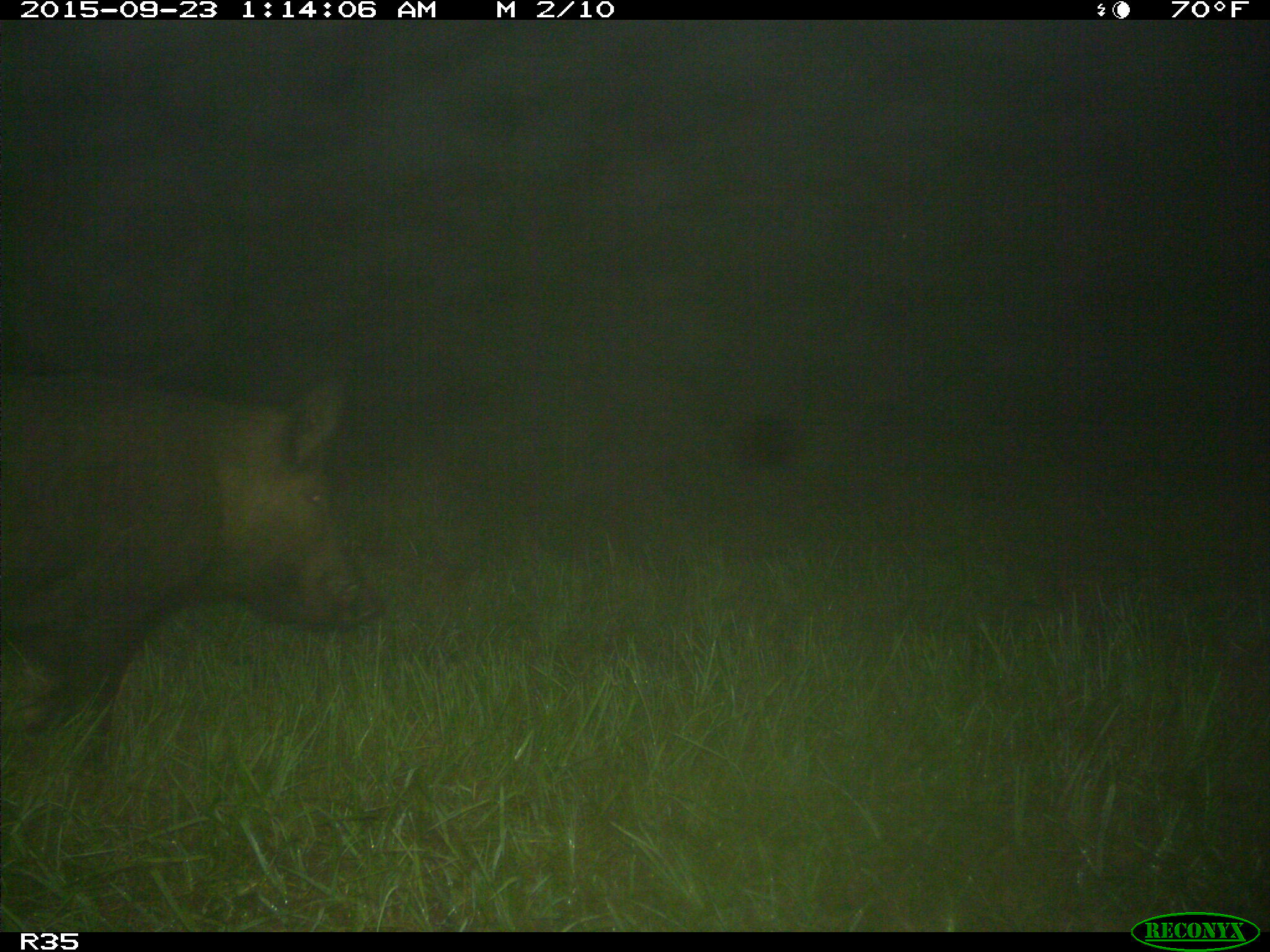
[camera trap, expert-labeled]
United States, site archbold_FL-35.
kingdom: Animalia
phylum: Chordata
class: Mammalia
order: Artiodactyla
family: Suidae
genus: Sus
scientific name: Sus scrofa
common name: wild boar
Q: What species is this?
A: Sus scrofa (wild boar).